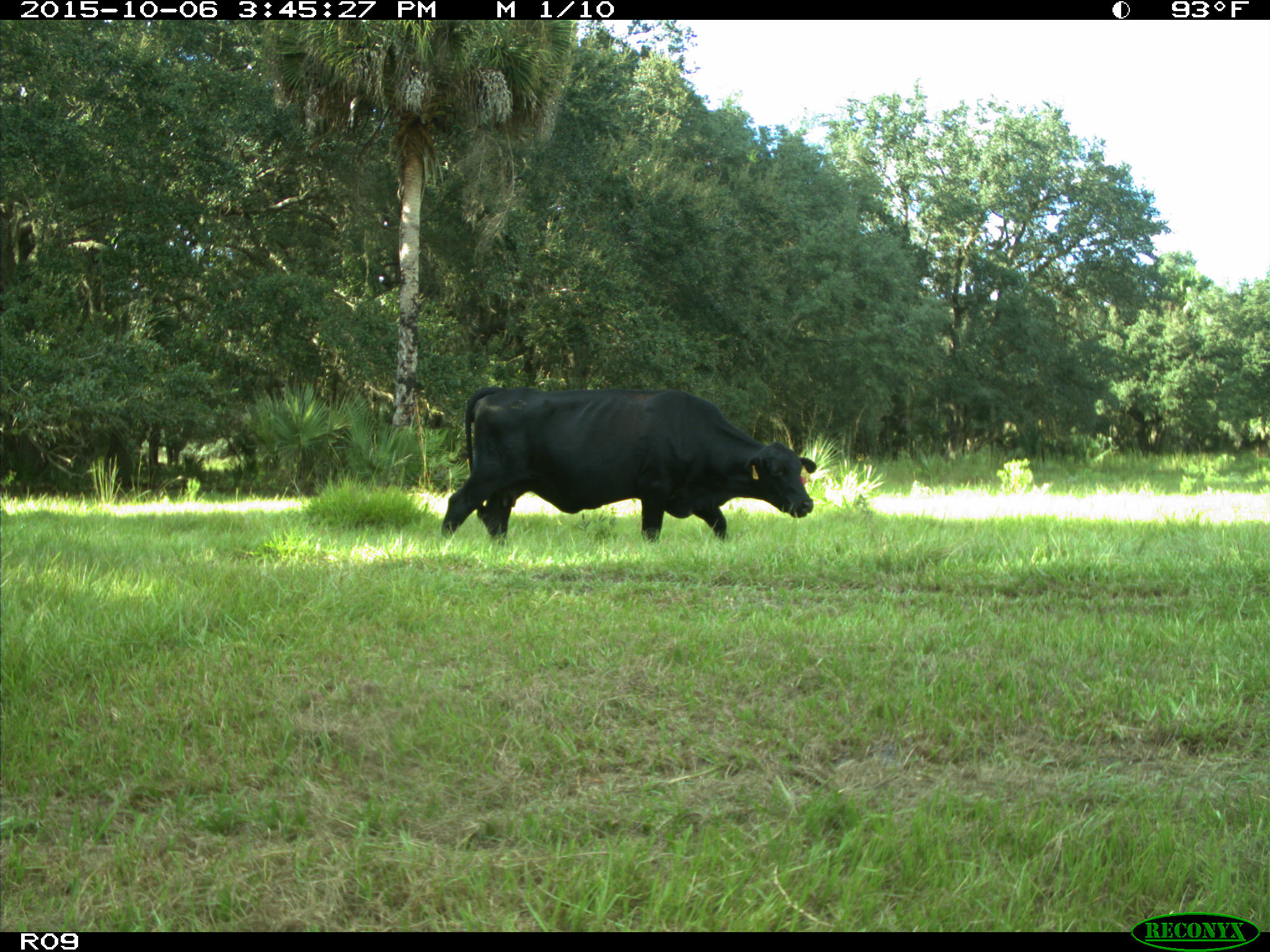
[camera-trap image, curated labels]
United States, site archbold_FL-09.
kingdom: Animalia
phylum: Chordata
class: Mammalia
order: Artiodactyla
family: Bovidae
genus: Bos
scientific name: Bos taurus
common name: domestic cow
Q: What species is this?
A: Bos taurus (domestic cow).